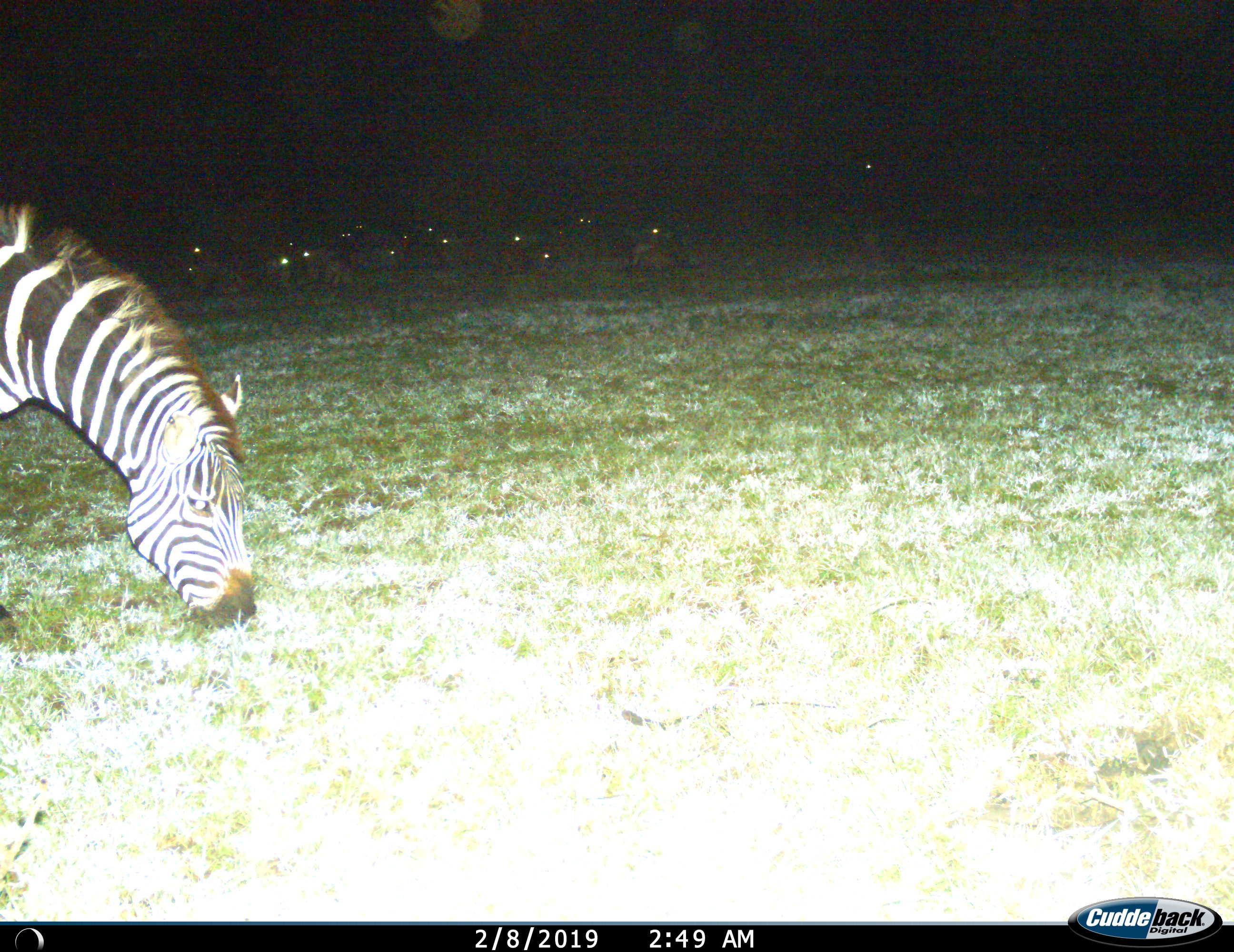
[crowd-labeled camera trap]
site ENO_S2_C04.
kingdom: Animalia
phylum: Chordata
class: Mammalia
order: Perissodactyla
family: Equidae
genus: Equus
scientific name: Equus quagga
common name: plains zebra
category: zebraplains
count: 1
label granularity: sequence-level